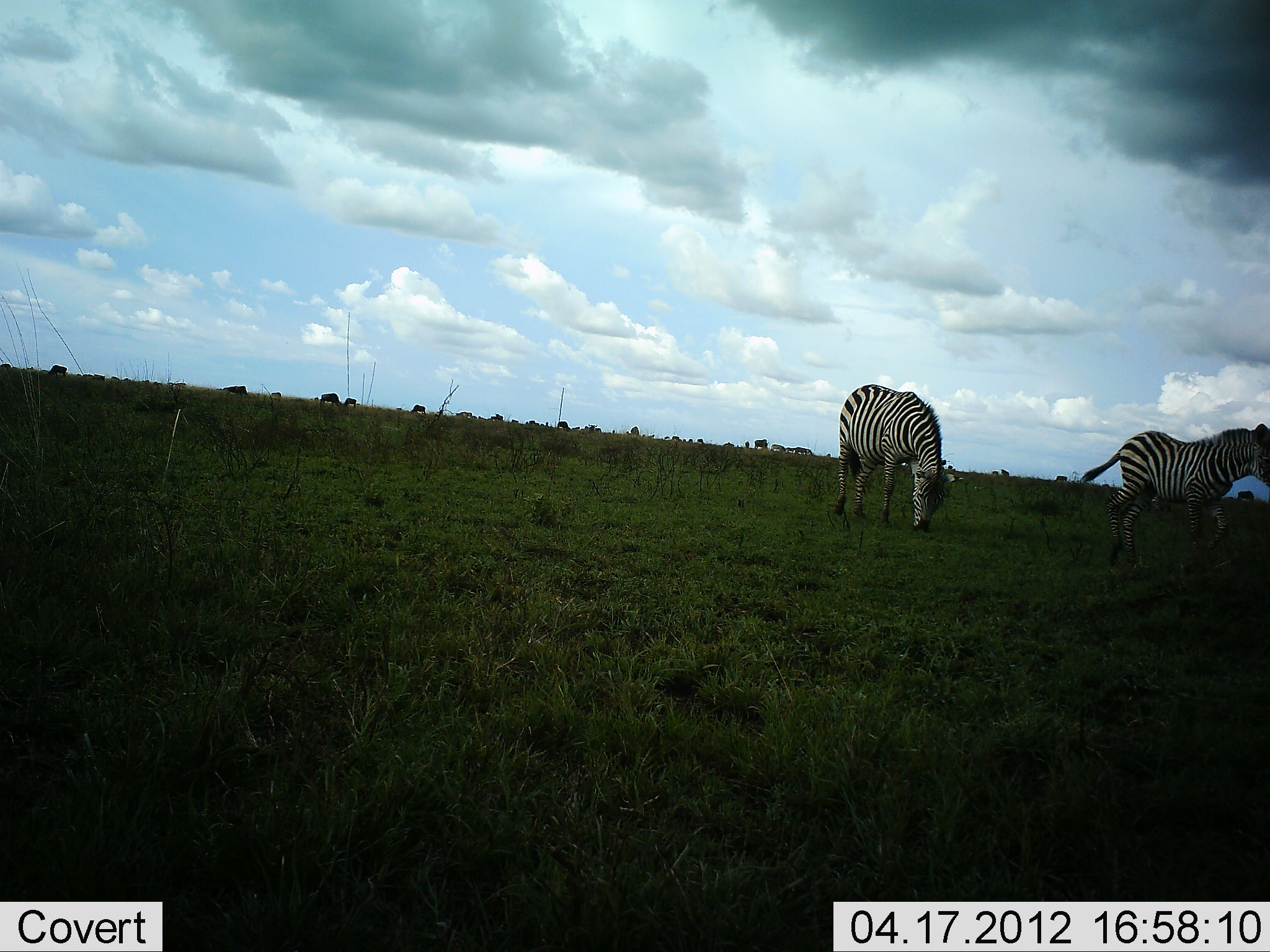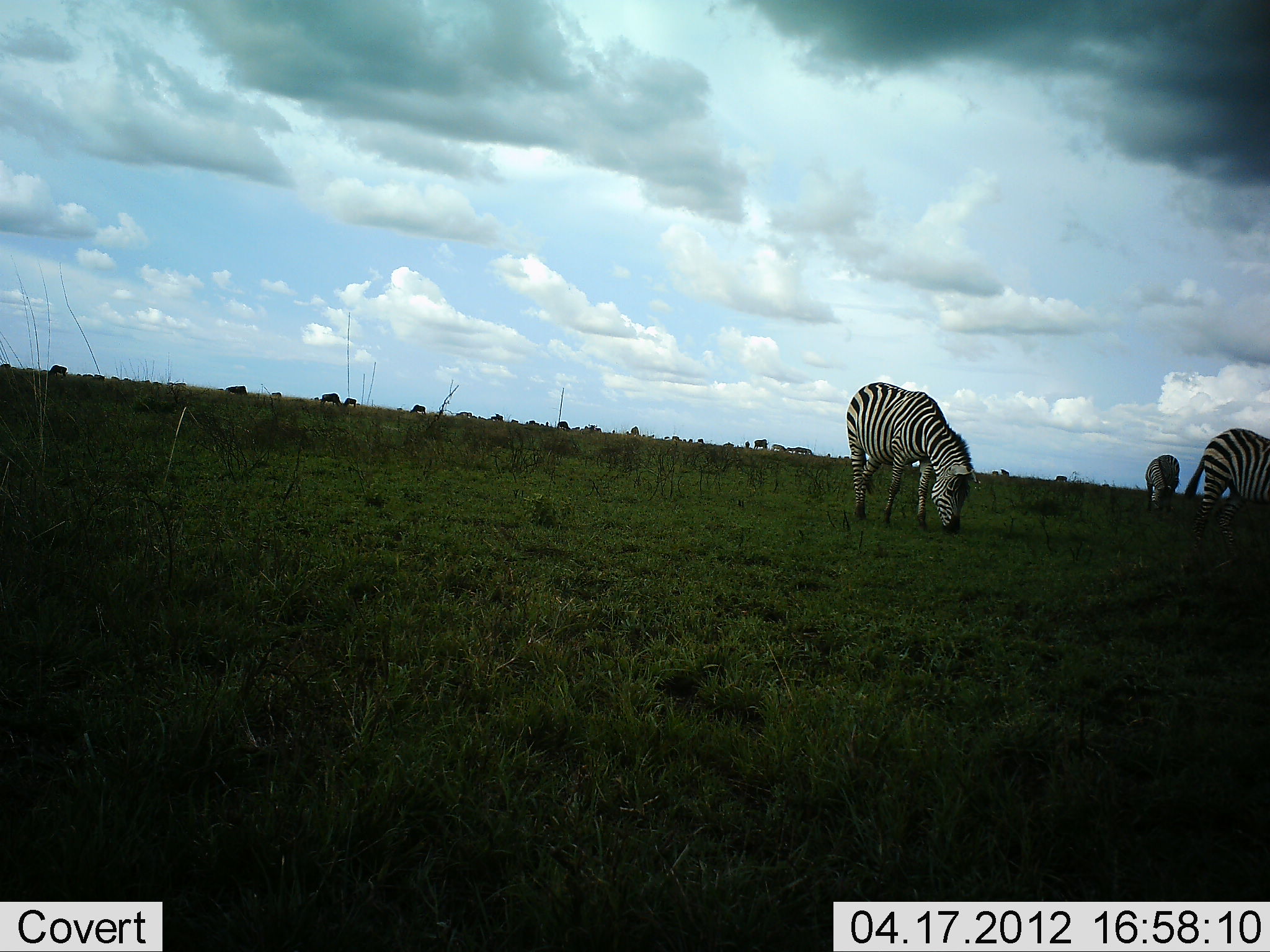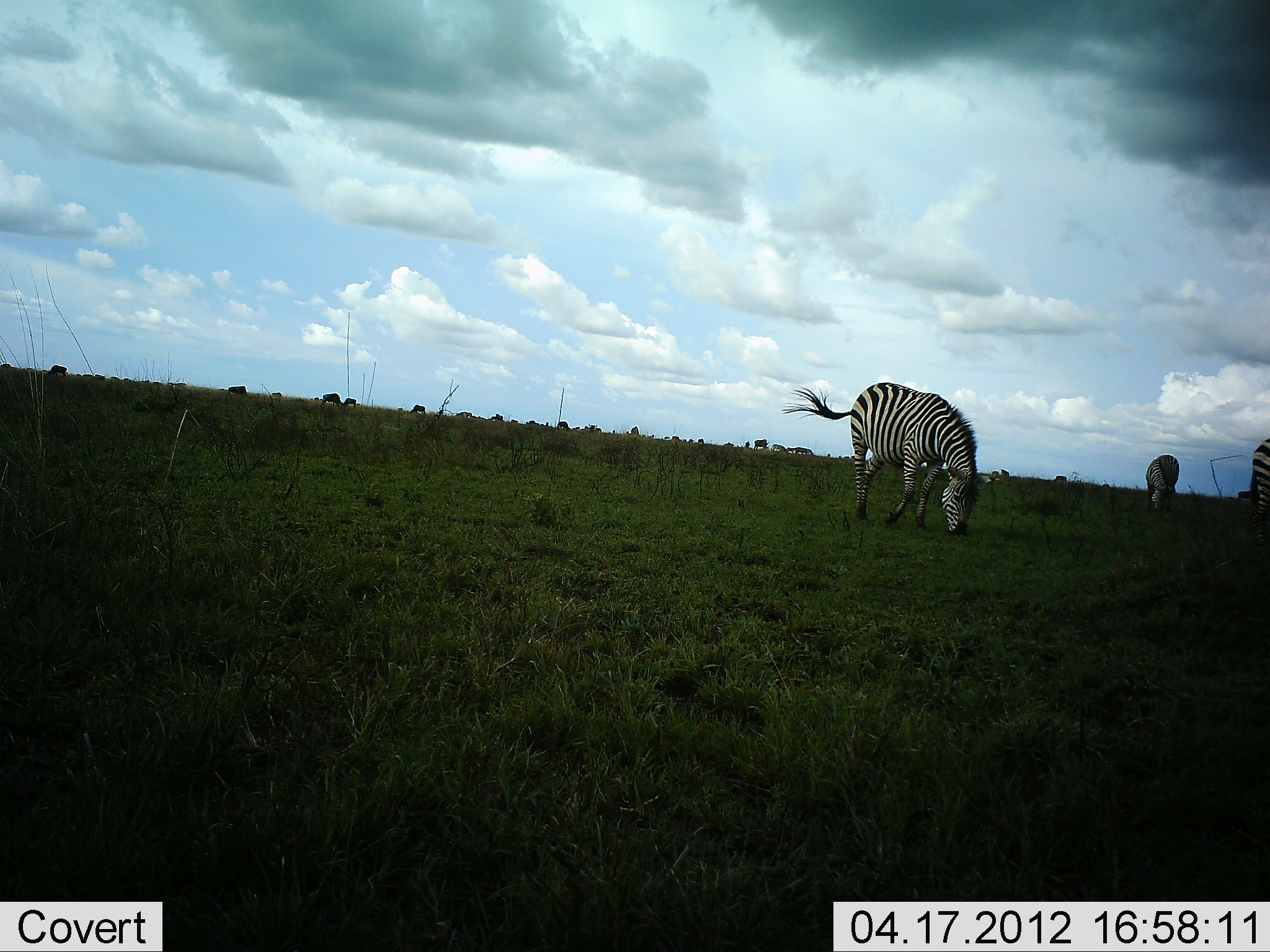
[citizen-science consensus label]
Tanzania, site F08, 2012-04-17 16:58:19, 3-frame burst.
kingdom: Animalia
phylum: Chordata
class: Mammalia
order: Perissodactyla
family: Equidae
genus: Equus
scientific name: Equus quagga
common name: plains zebra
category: zebra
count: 3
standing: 23%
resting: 0%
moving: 39%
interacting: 0%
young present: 0%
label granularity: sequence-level